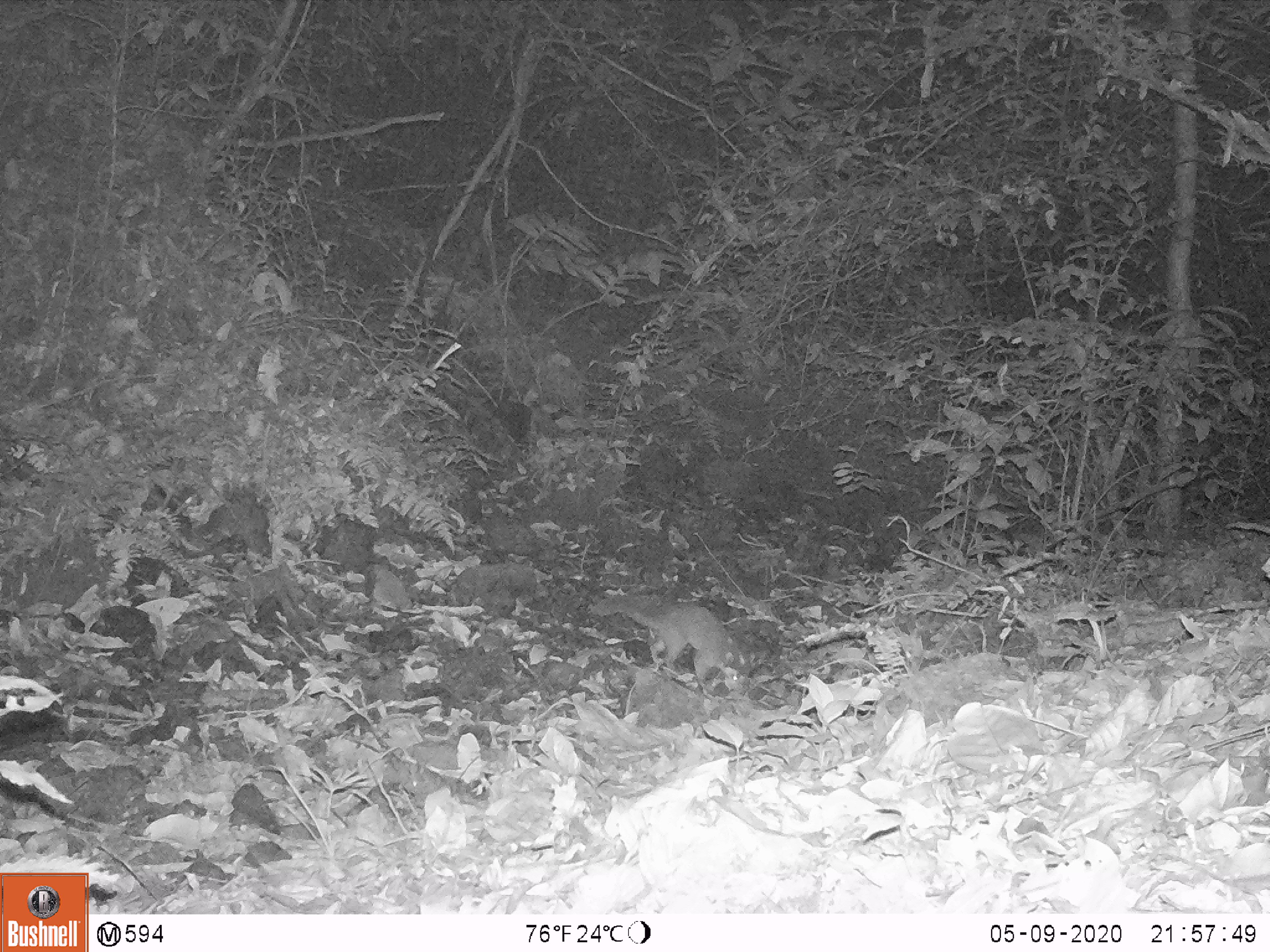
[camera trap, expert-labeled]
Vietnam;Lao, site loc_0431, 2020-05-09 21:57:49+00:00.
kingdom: Animalia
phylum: Chordata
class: Mammalia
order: Carnivora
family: Mustelidae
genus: Melogale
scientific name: Melogale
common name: ferret badger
Ferret badger (Melogale). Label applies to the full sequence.